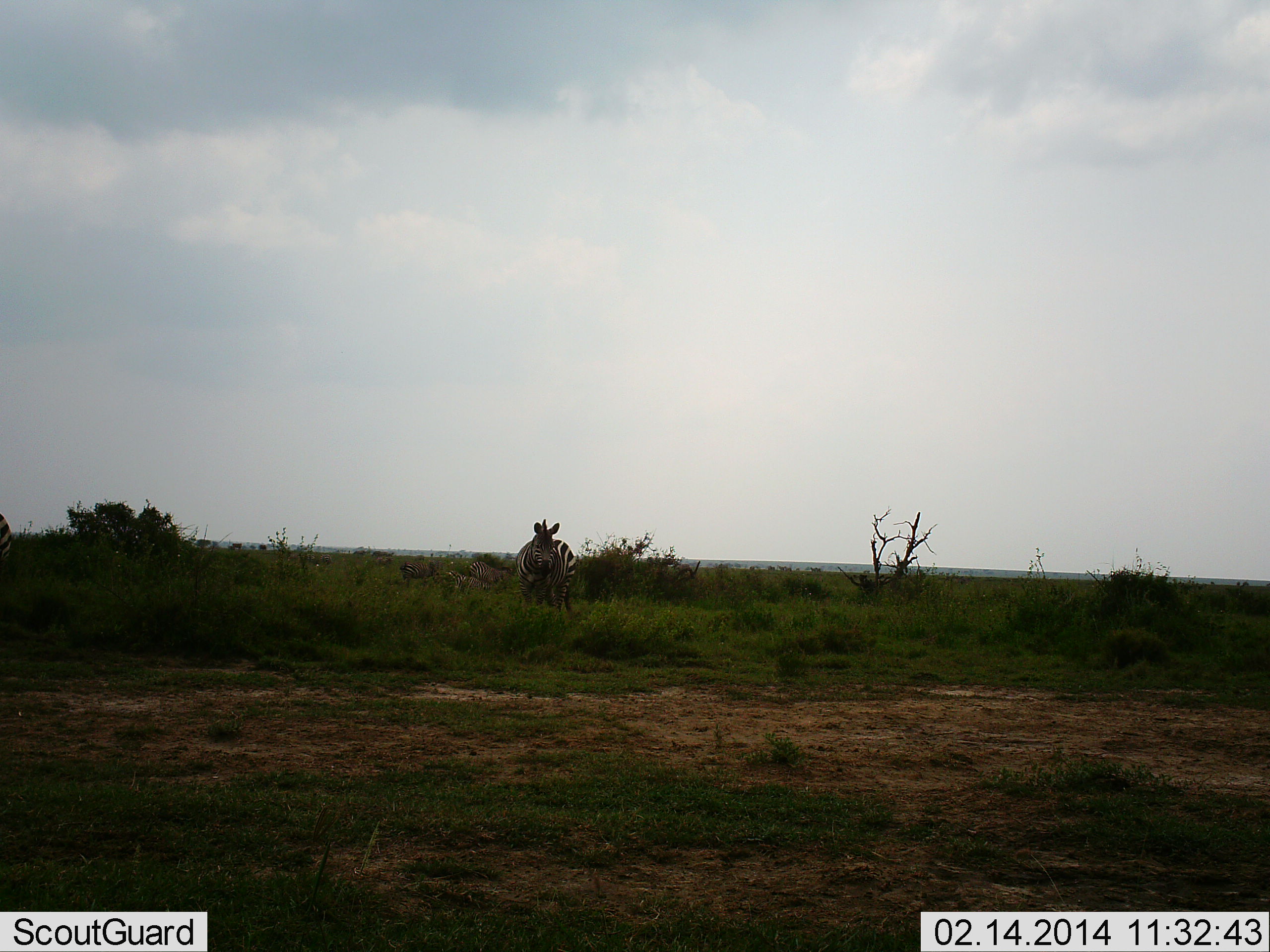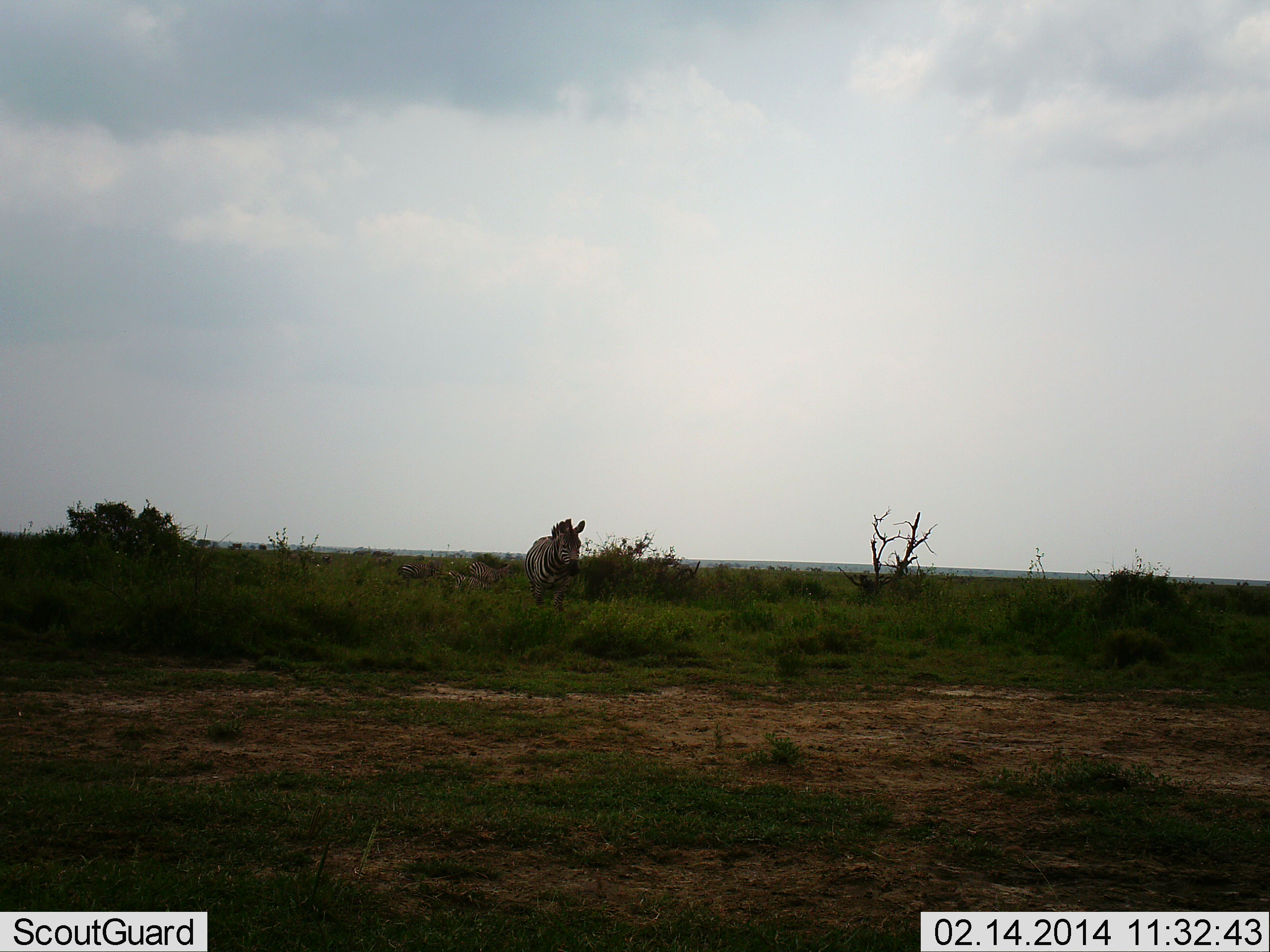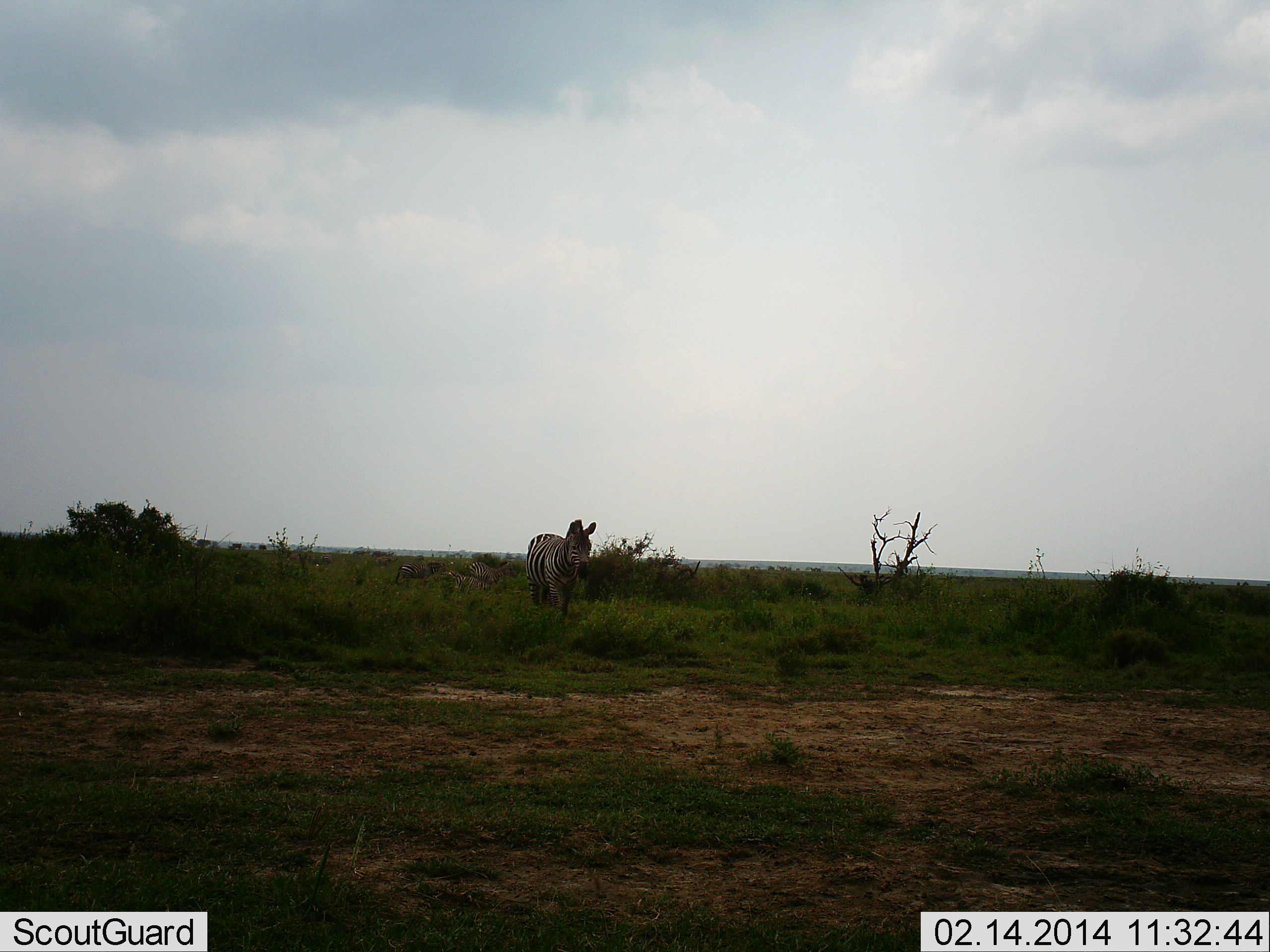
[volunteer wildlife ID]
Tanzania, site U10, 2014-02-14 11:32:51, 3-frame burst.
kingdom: Animalia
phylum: Chordata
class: Mammalia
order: Perissodactyla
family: Equidae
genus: Equus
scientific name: Equus quagga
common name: plains zebra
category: zebra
Zebra (plains zebra) (Equus quagga), count 2. Behavior (volunteer vote fractions): standing 30%, resting 0%, moving 90%, interacting 0%. Young present (vote fraction): 0%. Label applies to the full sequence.